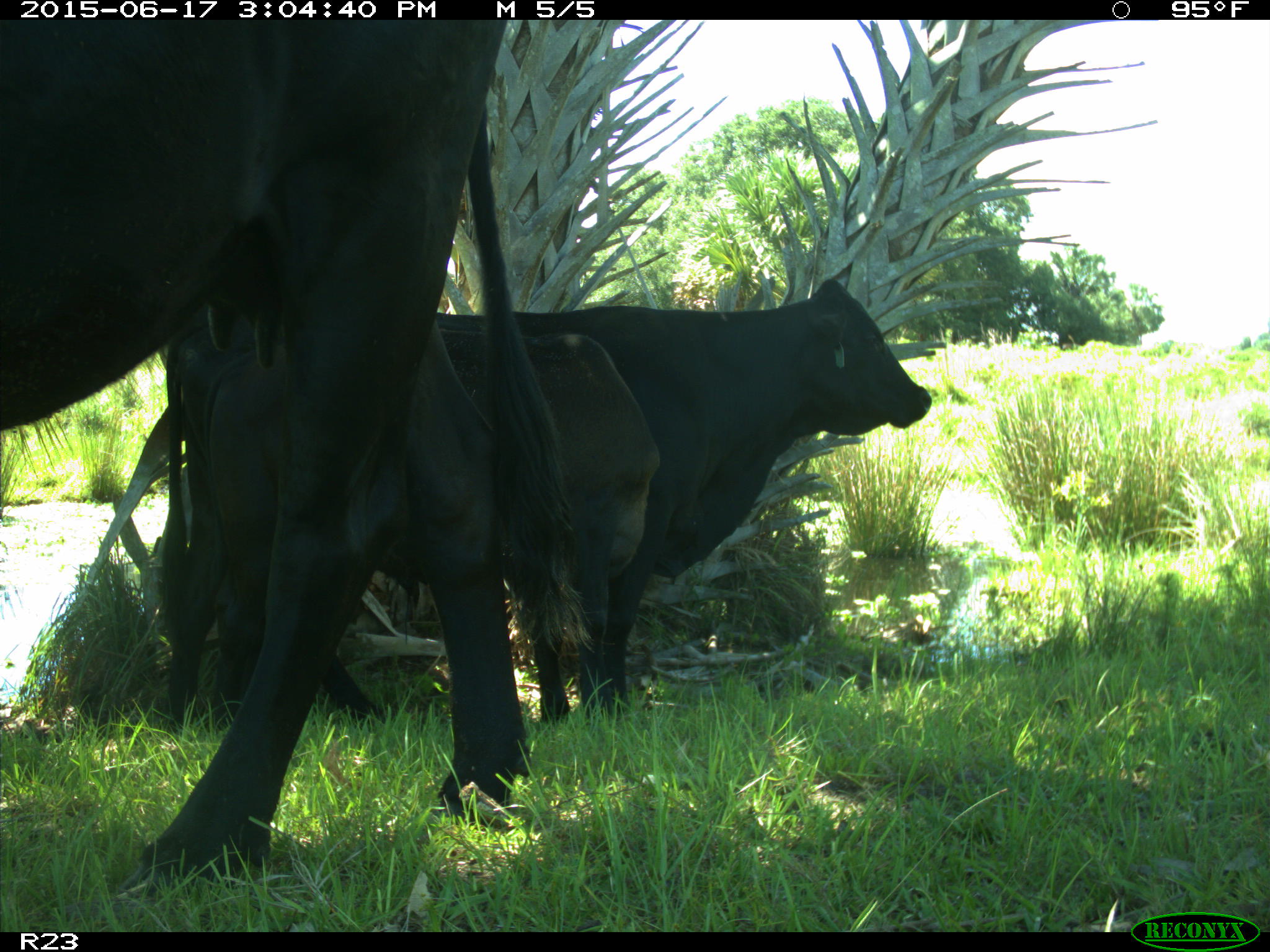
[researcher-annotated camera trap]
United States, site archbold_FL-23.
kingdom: Animalia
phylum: Chordata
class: Mammalia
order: Artiodactyla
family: Bovidae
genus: Bos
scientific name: Bos taurus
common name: domestic cow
Bos taurus (domestic cow).